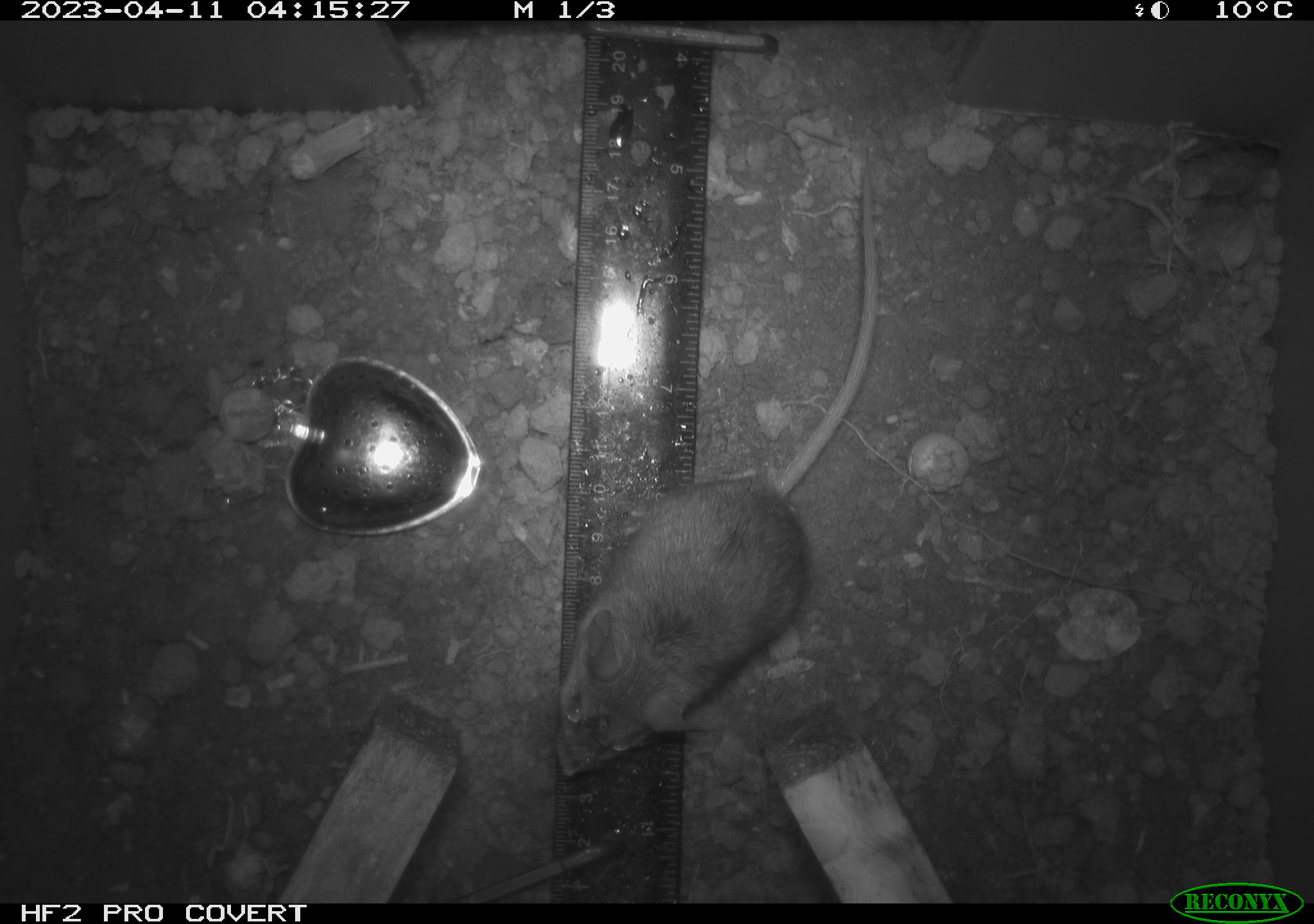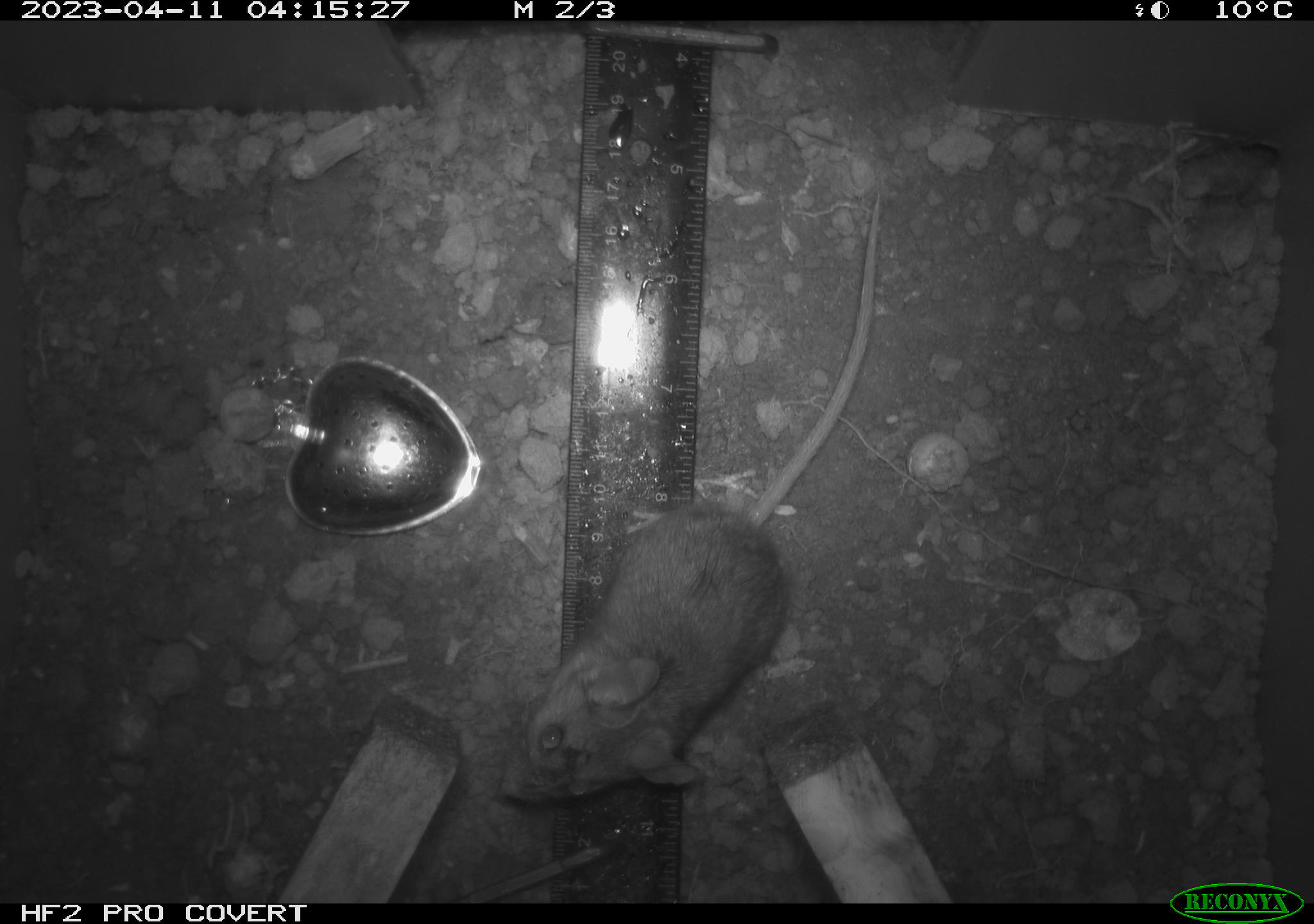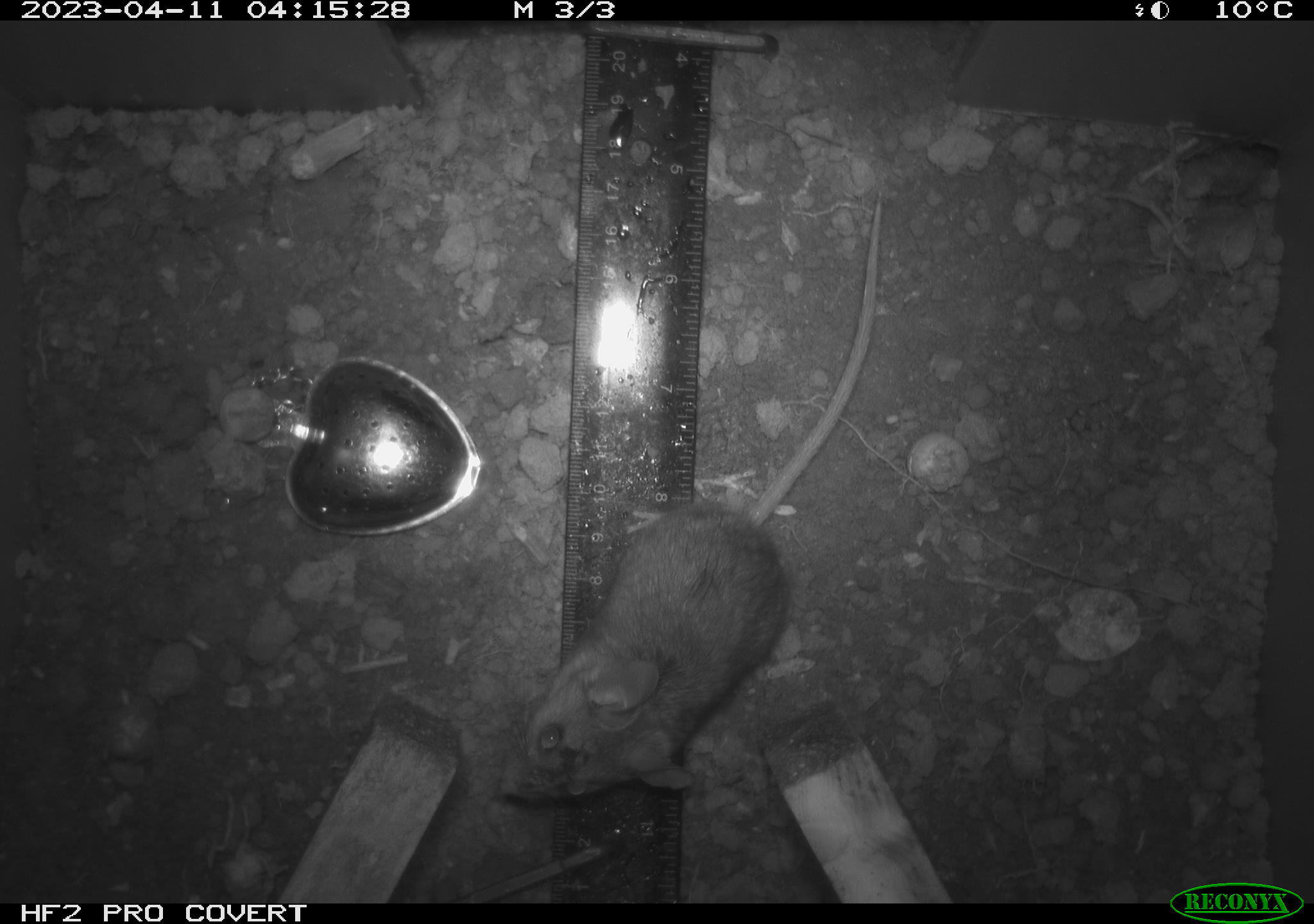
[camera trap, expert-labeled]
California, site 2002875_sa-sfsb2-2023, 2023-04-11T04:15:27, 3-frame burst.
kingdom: Animalia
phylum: Chordata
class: Mammalia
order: Rodentia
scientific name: Rodentia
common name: mouse species